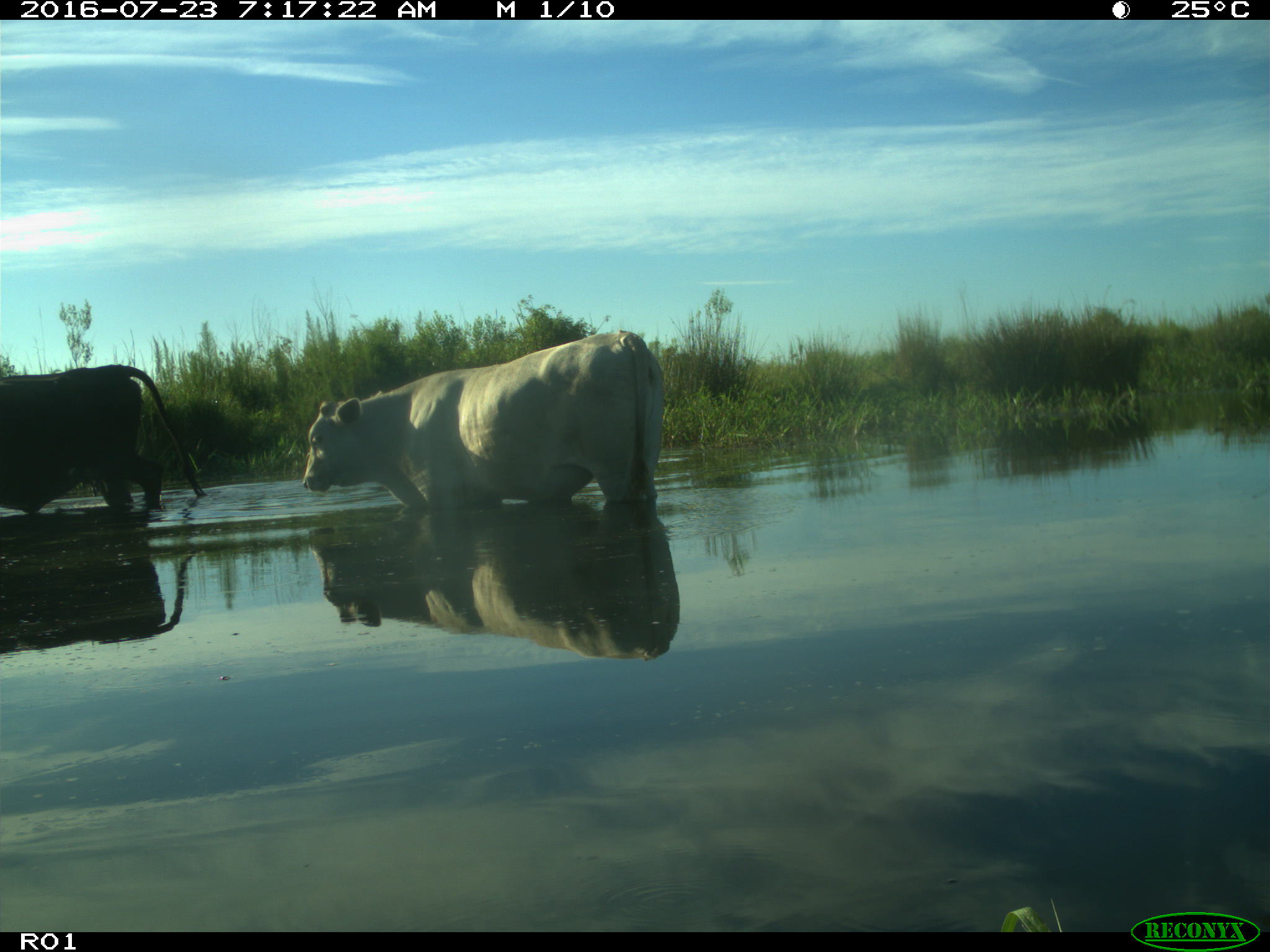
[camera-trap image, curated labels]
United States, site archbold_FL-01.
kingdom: Animalia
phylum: Chordata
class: Mammalia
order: Artiodactyla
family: Bovidae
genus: Bos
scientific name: Bos taurus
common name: domestic cow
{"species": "Bos taurus (domestic cow)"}